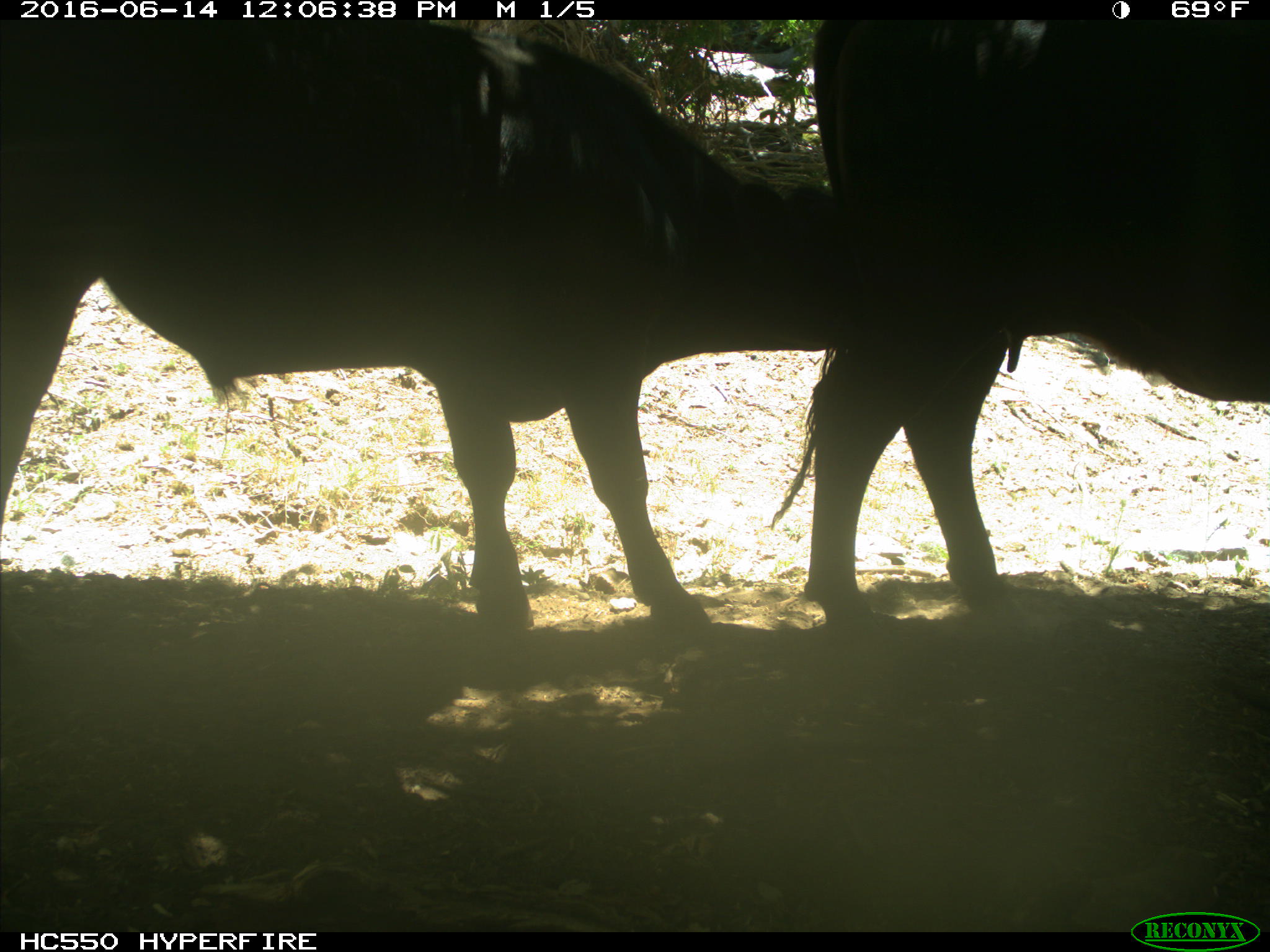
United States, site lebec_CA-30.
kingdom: Animalia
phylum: Chordata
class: Mammalia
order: Artiodactyla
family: Bovidae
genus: Bos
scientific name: Bos taurus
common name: domestic cow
Bos taurus (domestic cow).